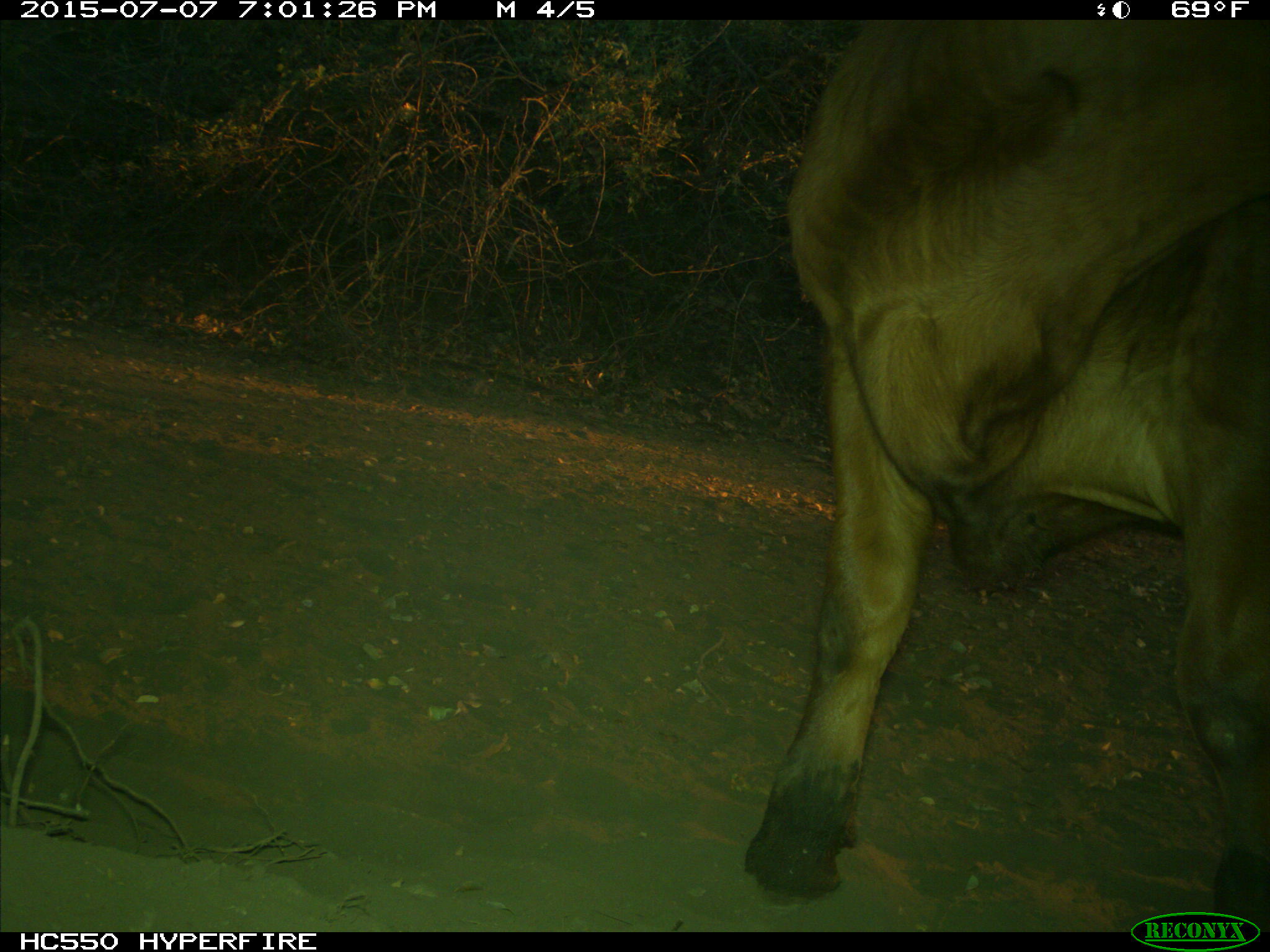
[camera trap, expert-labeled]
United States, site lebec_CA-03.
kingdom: Animalia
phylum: Chordata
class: Mammalia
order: Artiodactyla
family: Bovidae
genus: Bos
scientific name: Bos taurus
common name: domestic cow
Bos taurus (domestic cow).